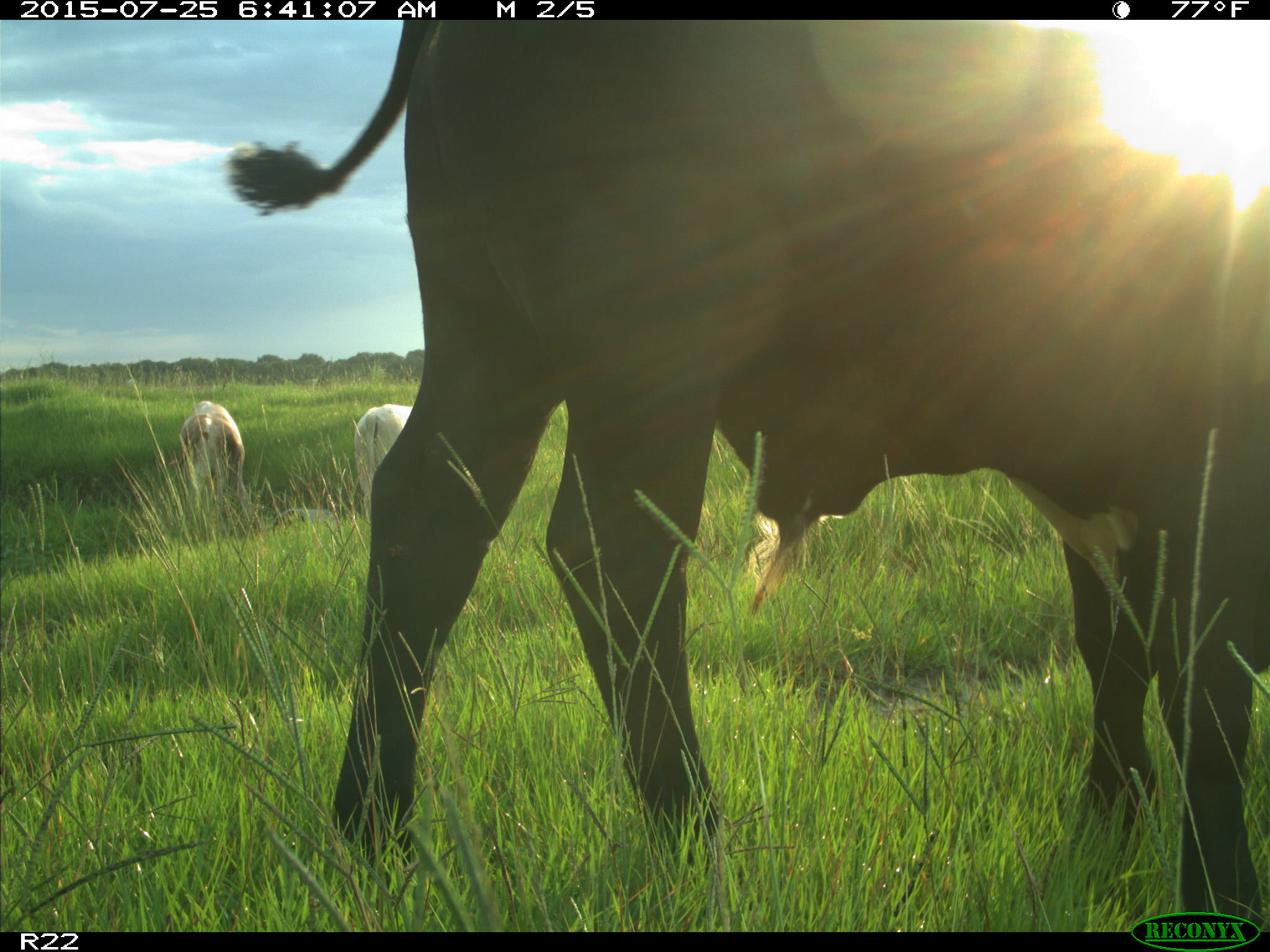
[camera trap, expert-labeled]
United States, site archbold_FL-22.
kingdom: Animalia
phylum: Chordata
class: Mammalia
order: Artiodactyla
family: Bovidae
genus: Bos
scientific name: Bos taurus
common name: domestic cow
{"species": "Bos taurus (domestic cow)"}